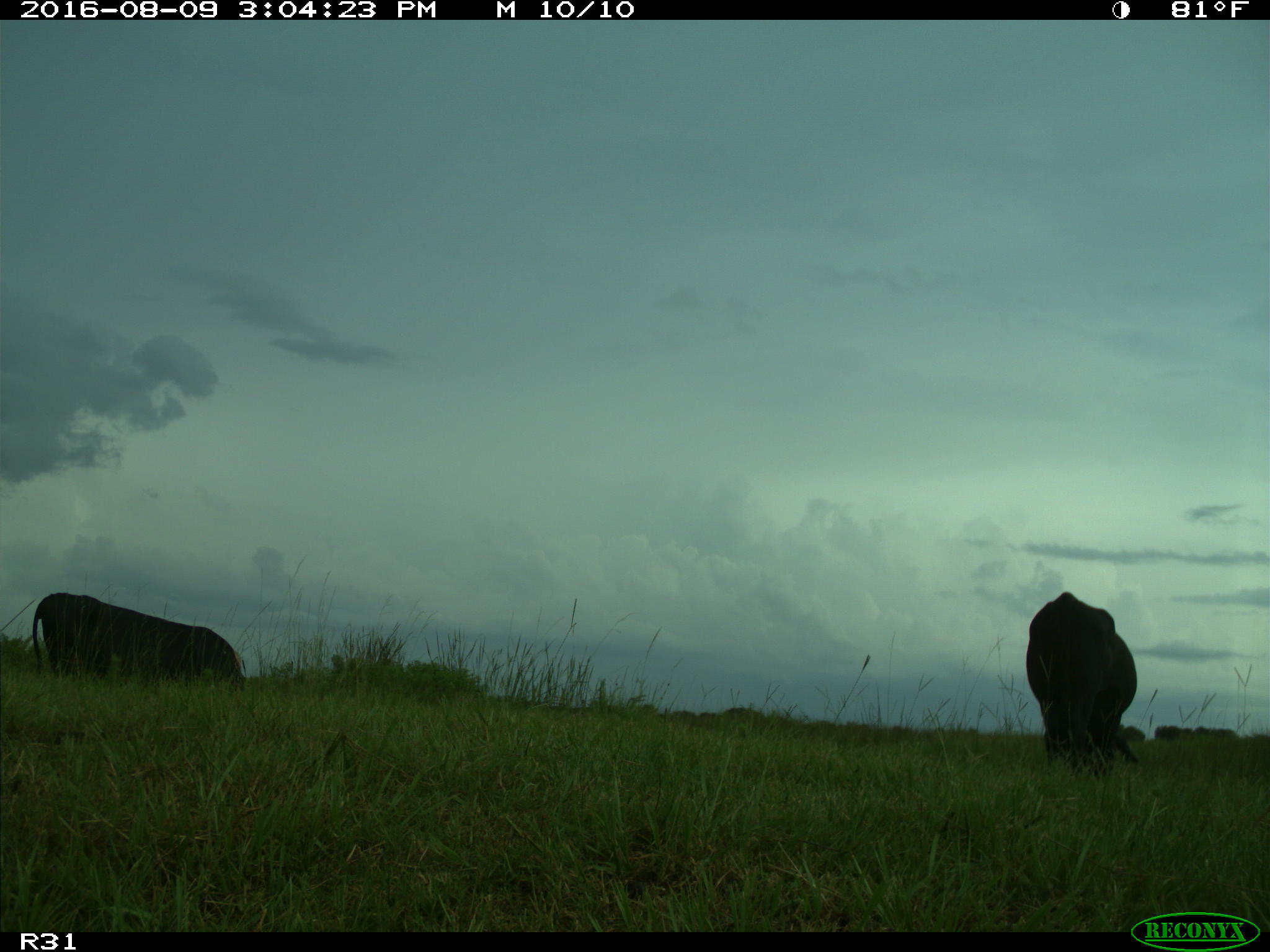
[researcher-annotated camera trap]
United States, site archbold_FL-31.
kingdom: Animalia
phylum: Chordata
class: Mammalia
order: Artiodactyla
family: Bovidae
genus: Bos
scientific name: Bos taurus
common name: domestic cow